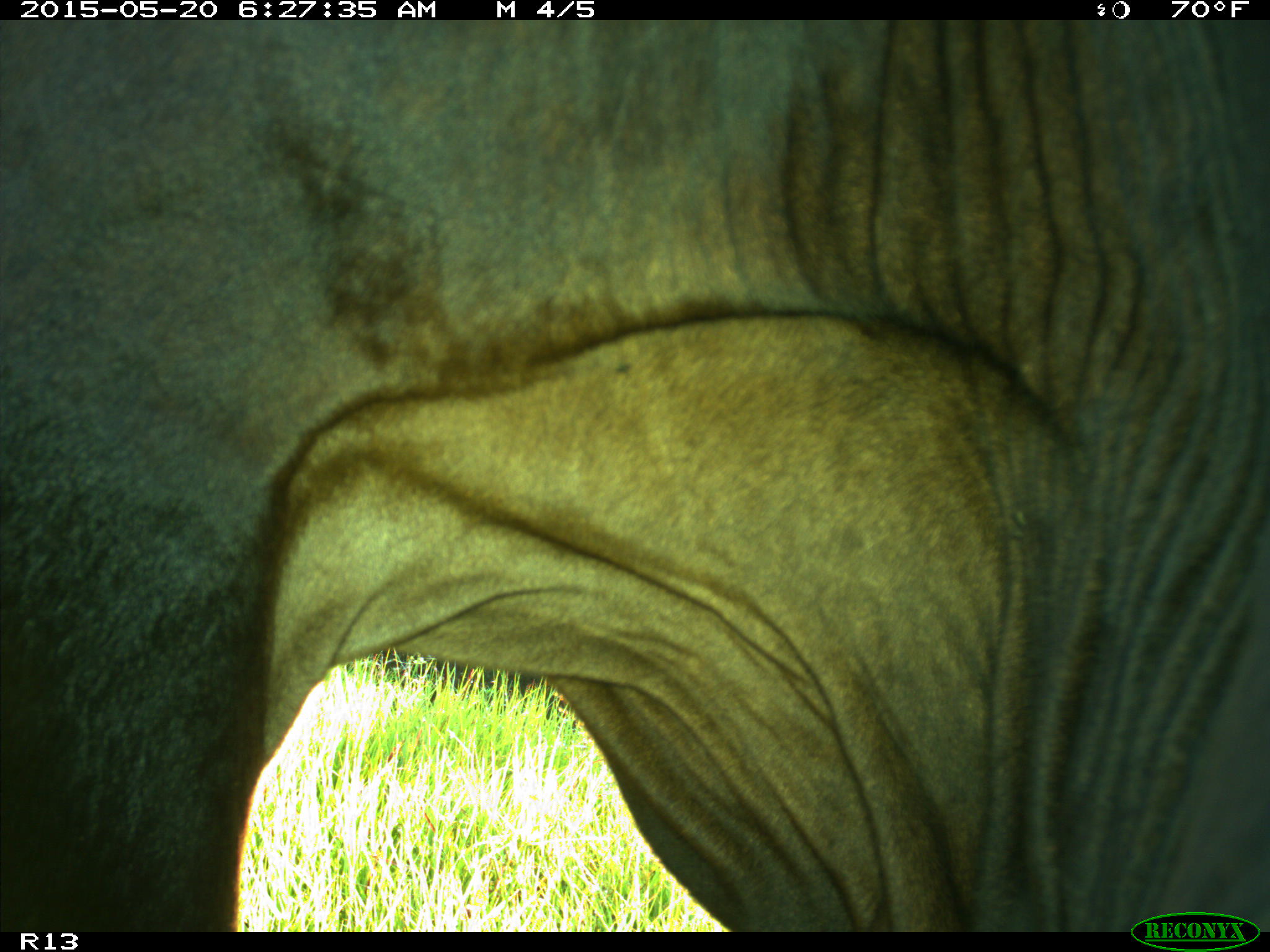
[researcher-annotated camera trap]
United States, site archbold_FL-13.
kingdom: Animalia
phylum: Chordata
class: Mammalia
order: Artiodactyla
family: Bovidae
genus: Bos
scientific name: Bos taurus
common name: domestic cow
Bos taurus (domestic cow).